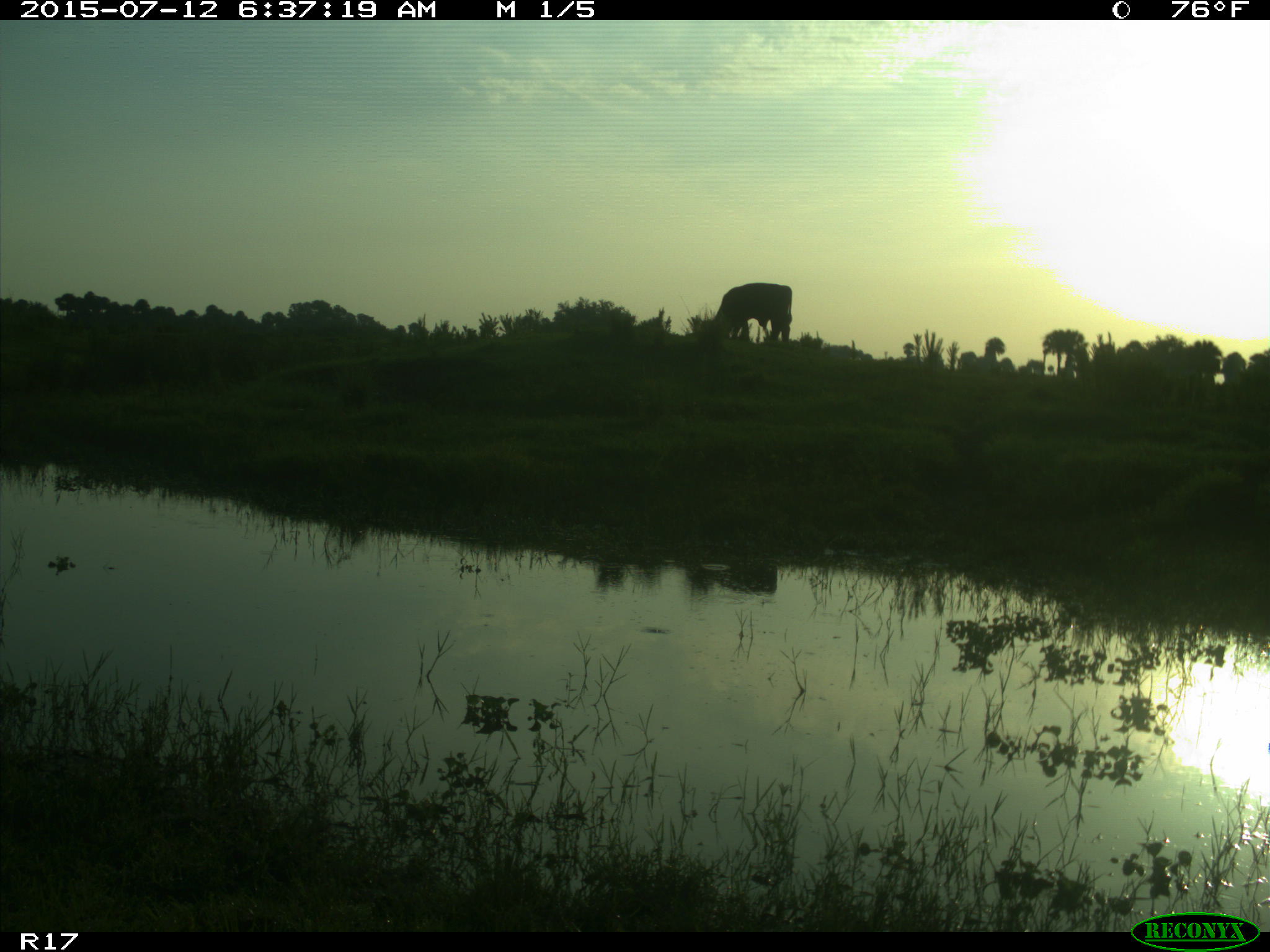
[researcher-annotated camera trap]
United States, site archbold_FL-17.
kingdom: Animalia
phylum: Chordata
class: Mammalia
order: Artiodactyla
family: Bovidae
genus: Bos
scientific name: Bos taurus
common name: domestic cow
Bos taurus (domestic cow).